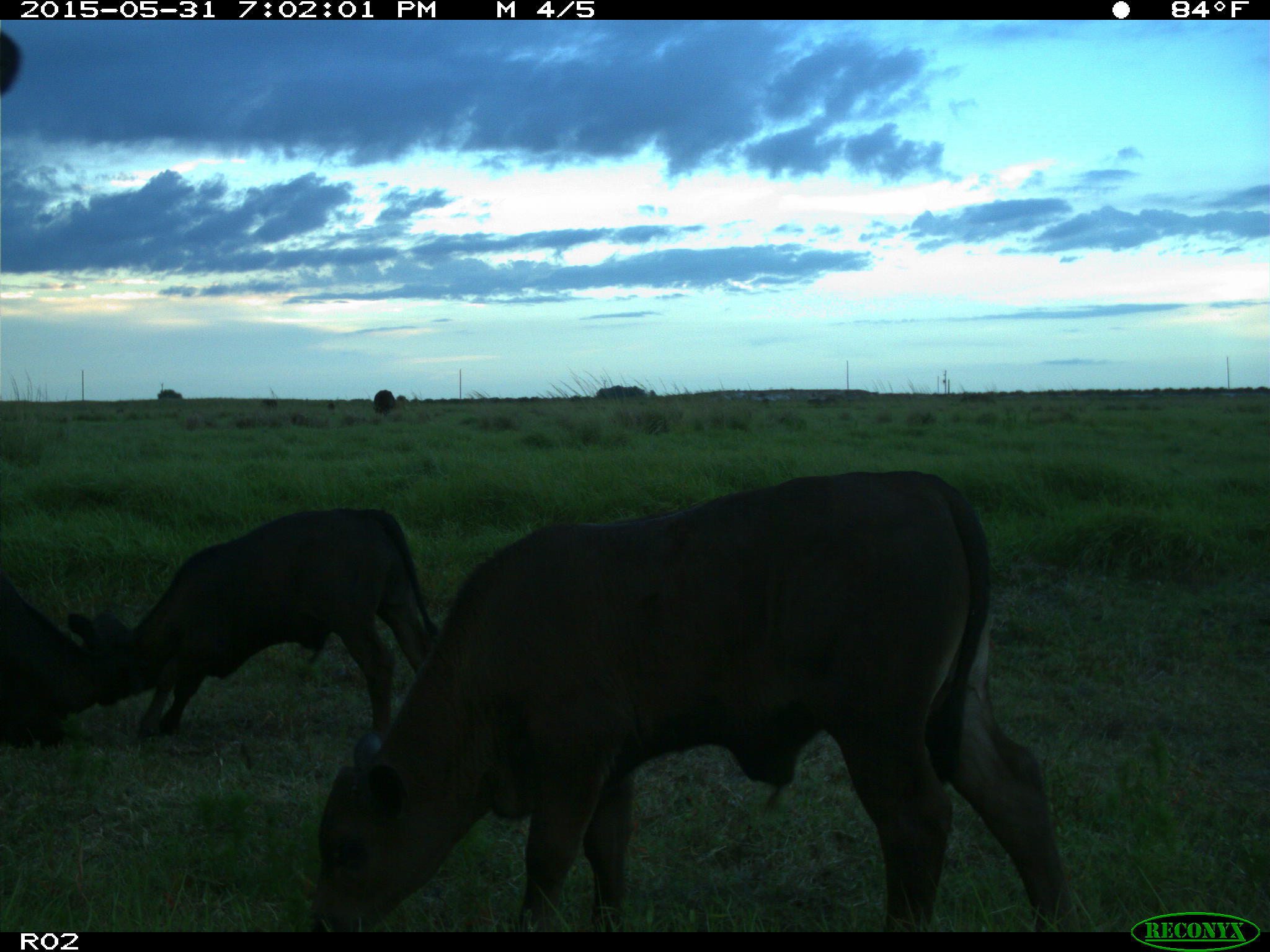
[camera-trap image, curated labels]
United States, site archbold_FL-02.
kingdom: Animalia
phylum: Chordata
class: Mammalia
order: Artiodactyla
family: Bovidae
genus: Bos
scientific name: Bos taurus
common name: domestic cow